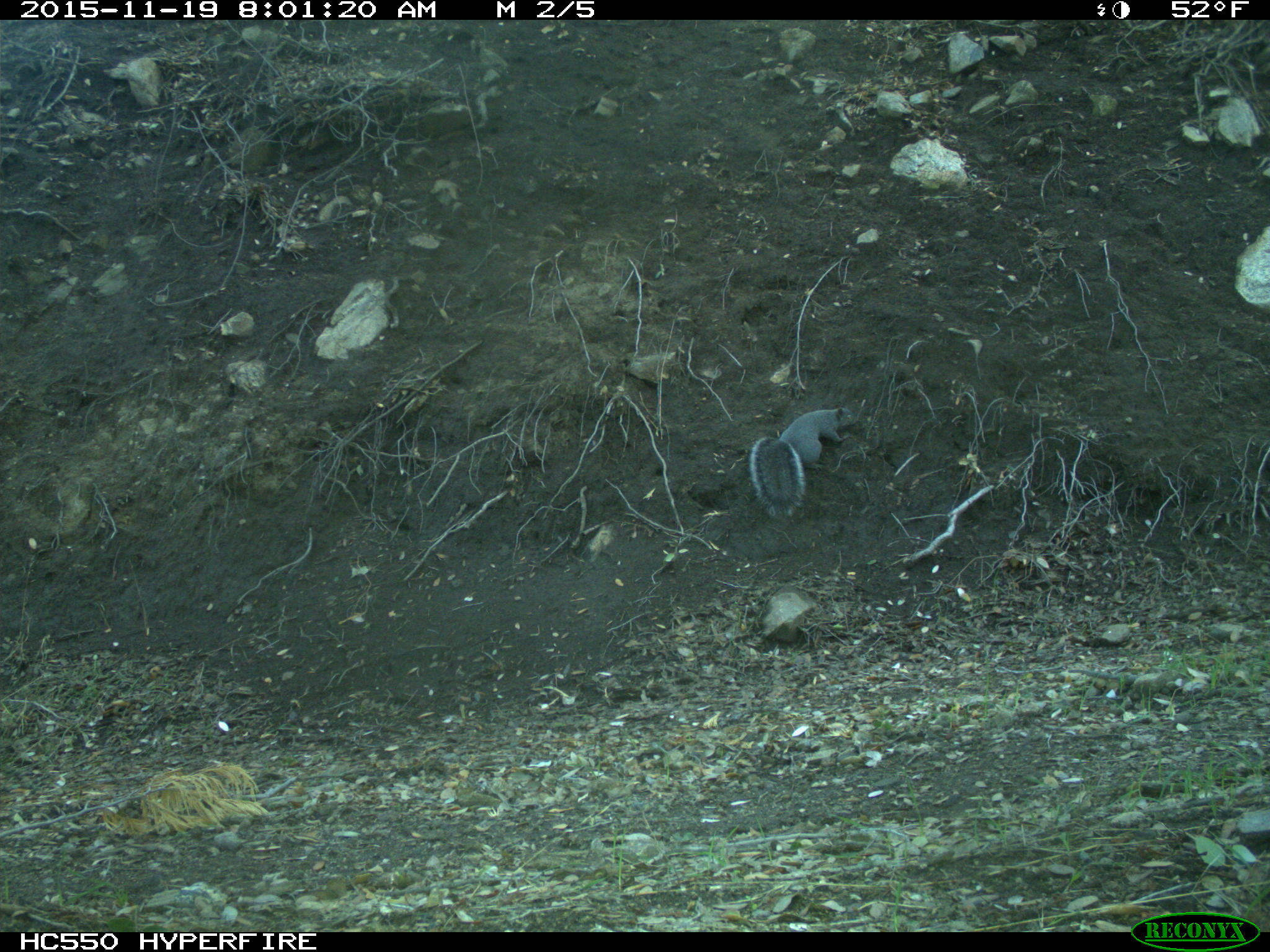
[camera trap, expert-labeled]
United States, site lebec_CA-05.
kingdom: Animalia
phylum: Chordata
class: Mammalia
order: Rodentia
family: Sciuridae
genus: Sciurus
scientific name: Sciurus carolinensis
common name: eastern gray squirrel